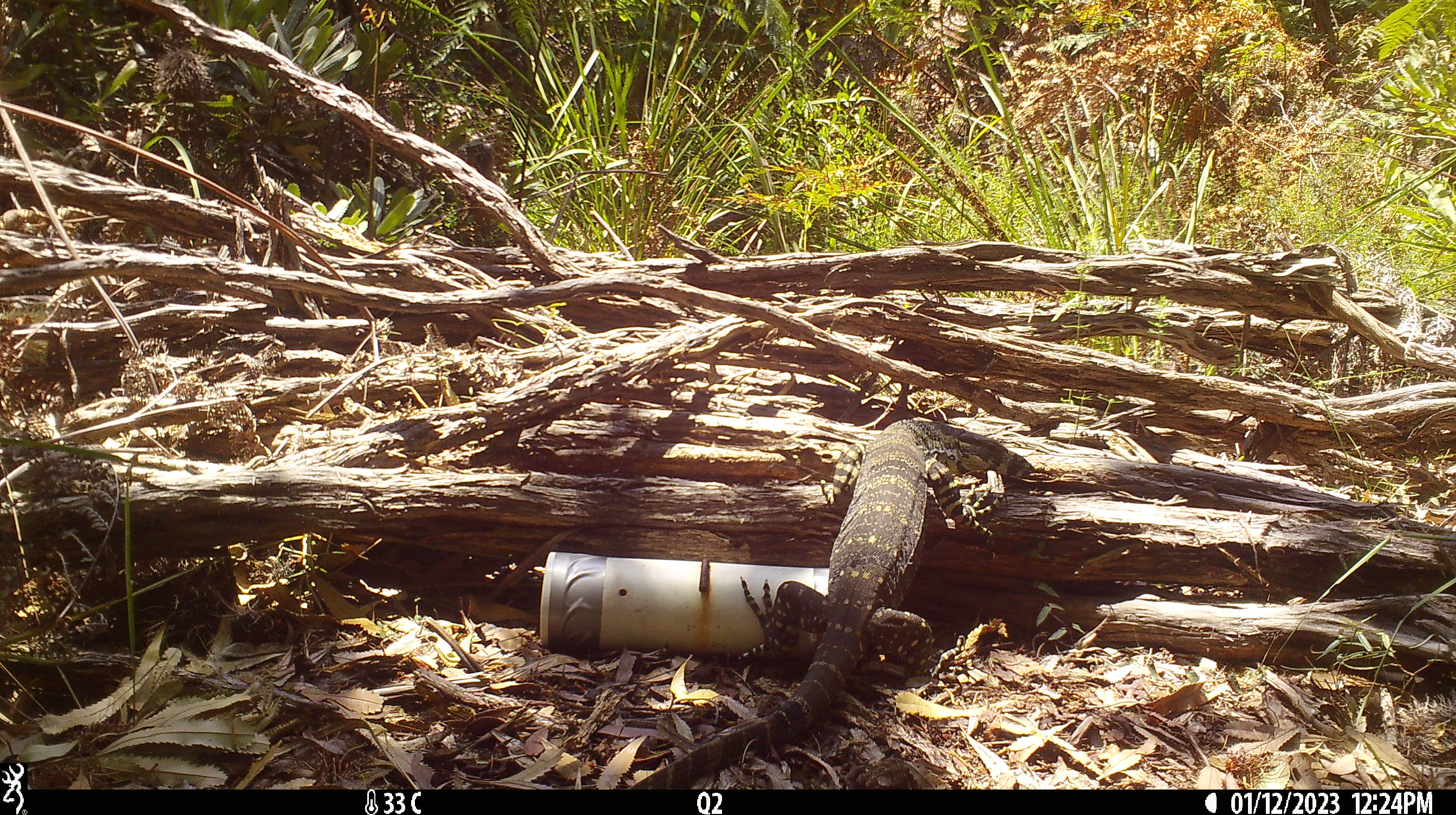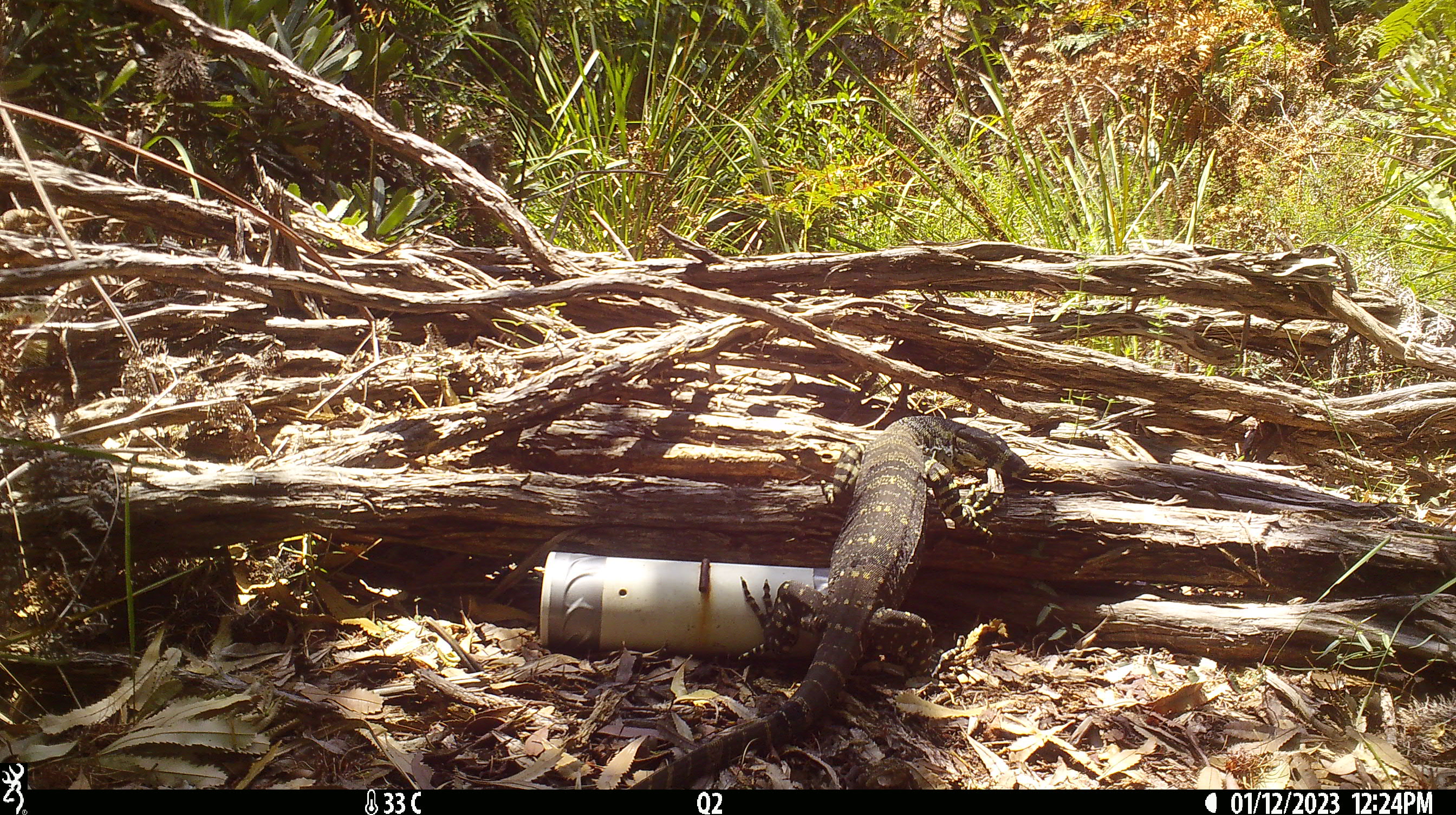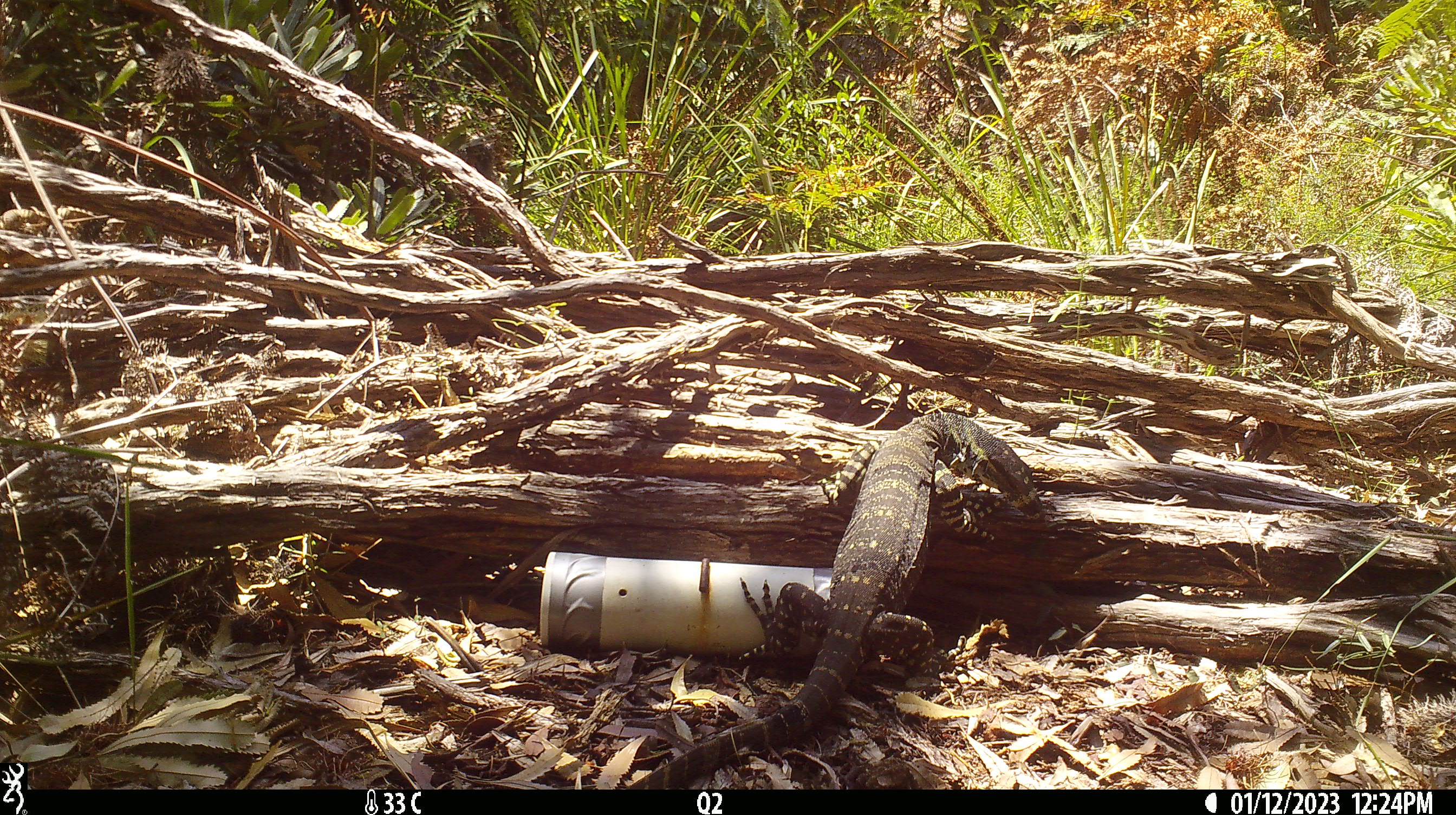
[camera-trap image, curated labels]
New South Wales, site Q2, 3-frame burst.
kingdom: Animalia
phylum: Chordata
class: Reptilia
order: Squamata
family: Varanidae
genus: Varanus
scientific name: Varanus varius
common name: lace monitor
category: goanna